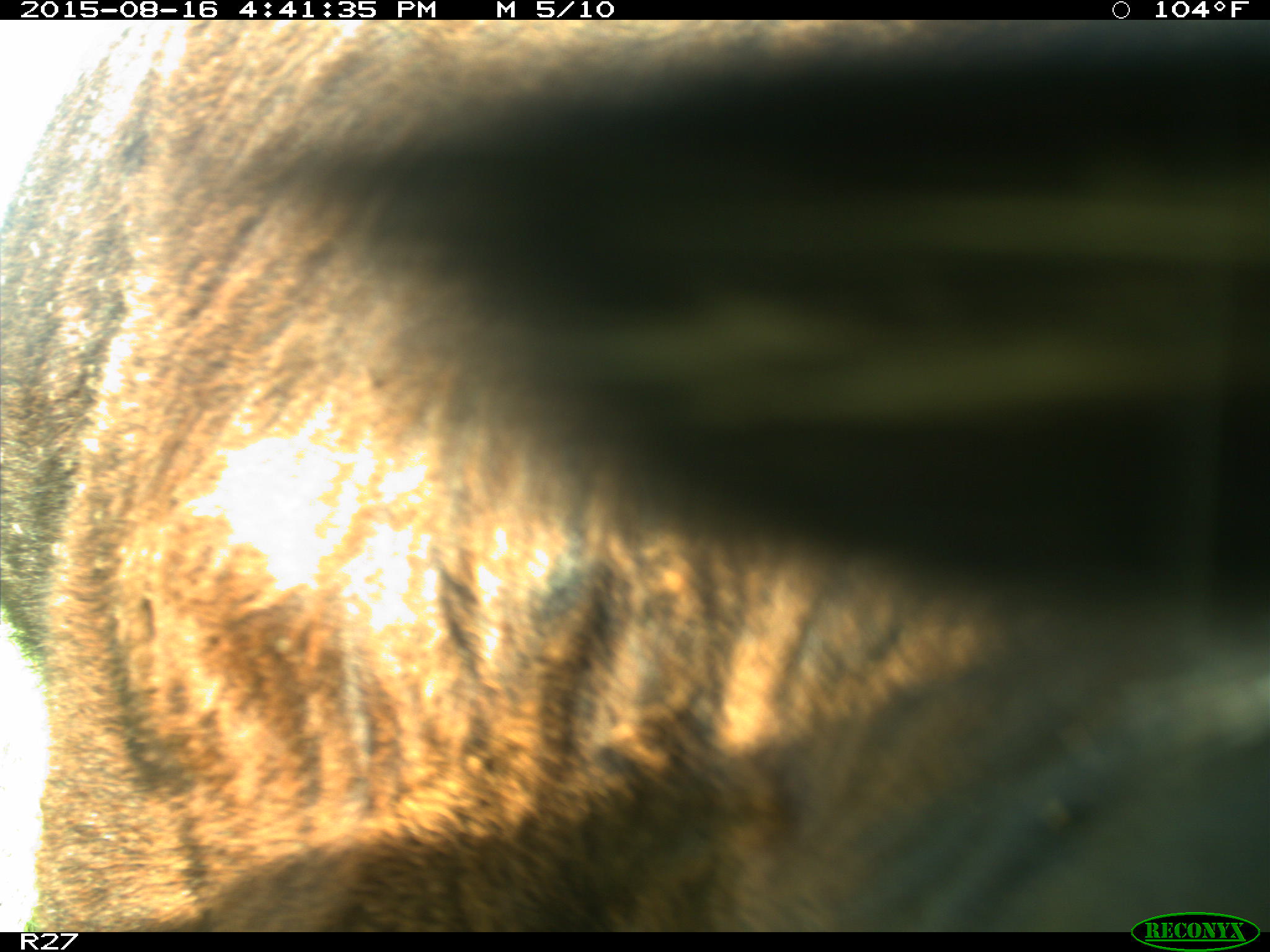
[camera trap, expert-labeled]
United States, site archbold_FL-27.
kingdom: Animalia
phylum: Chordata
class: Mammalia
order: Artiodactyla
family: Bovidae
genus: Bos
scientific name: Bos taurus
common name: domestic cow